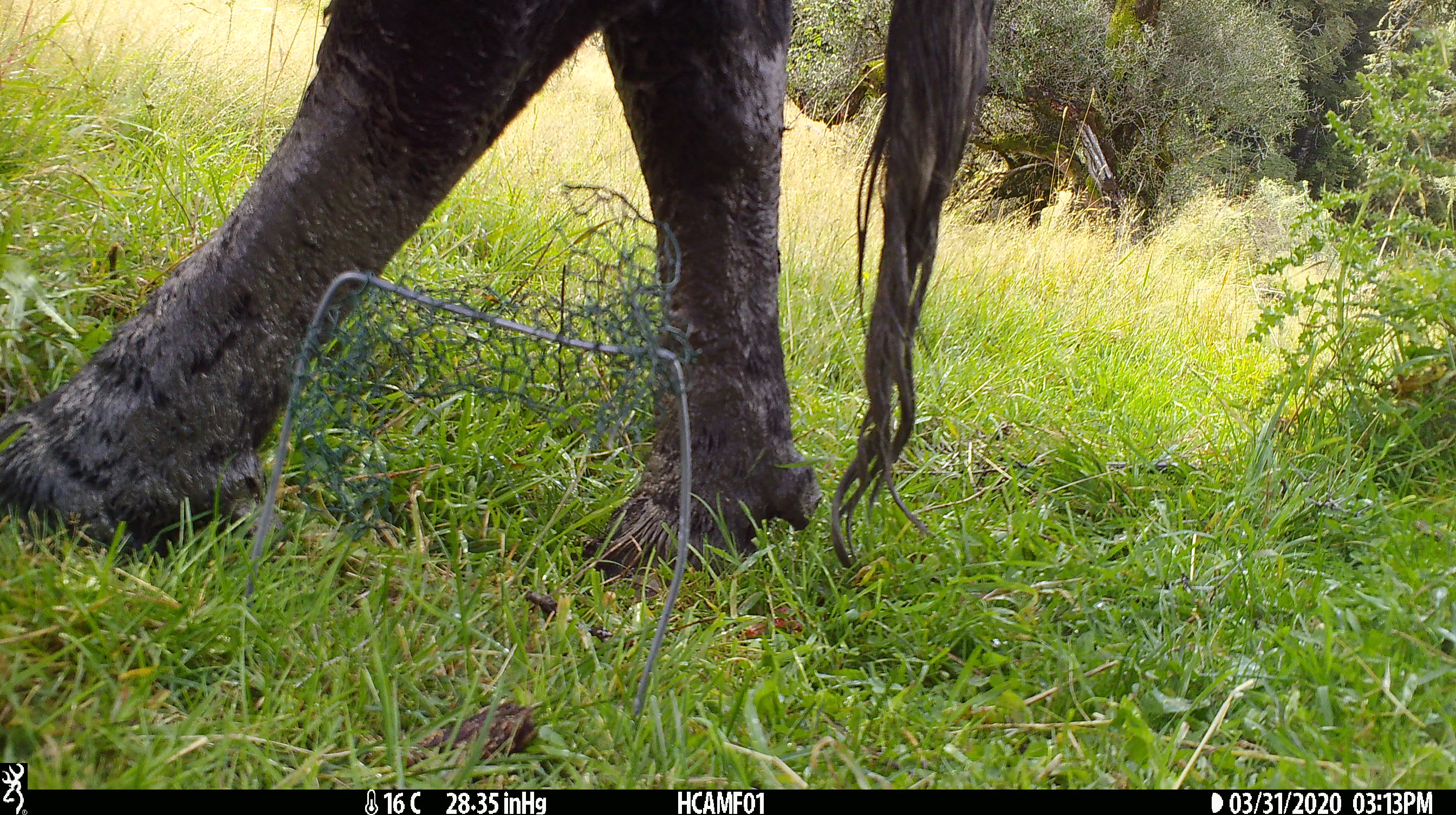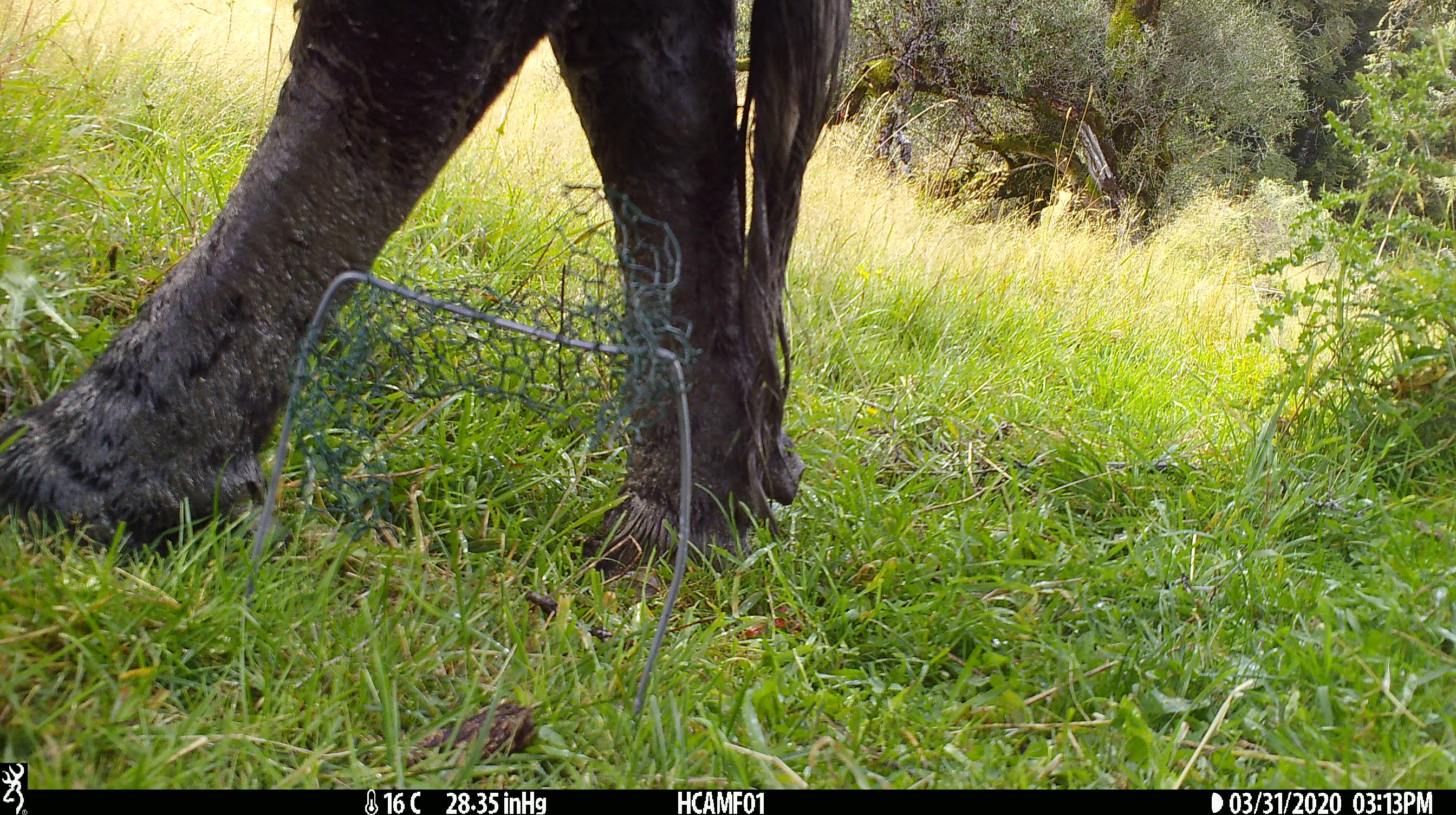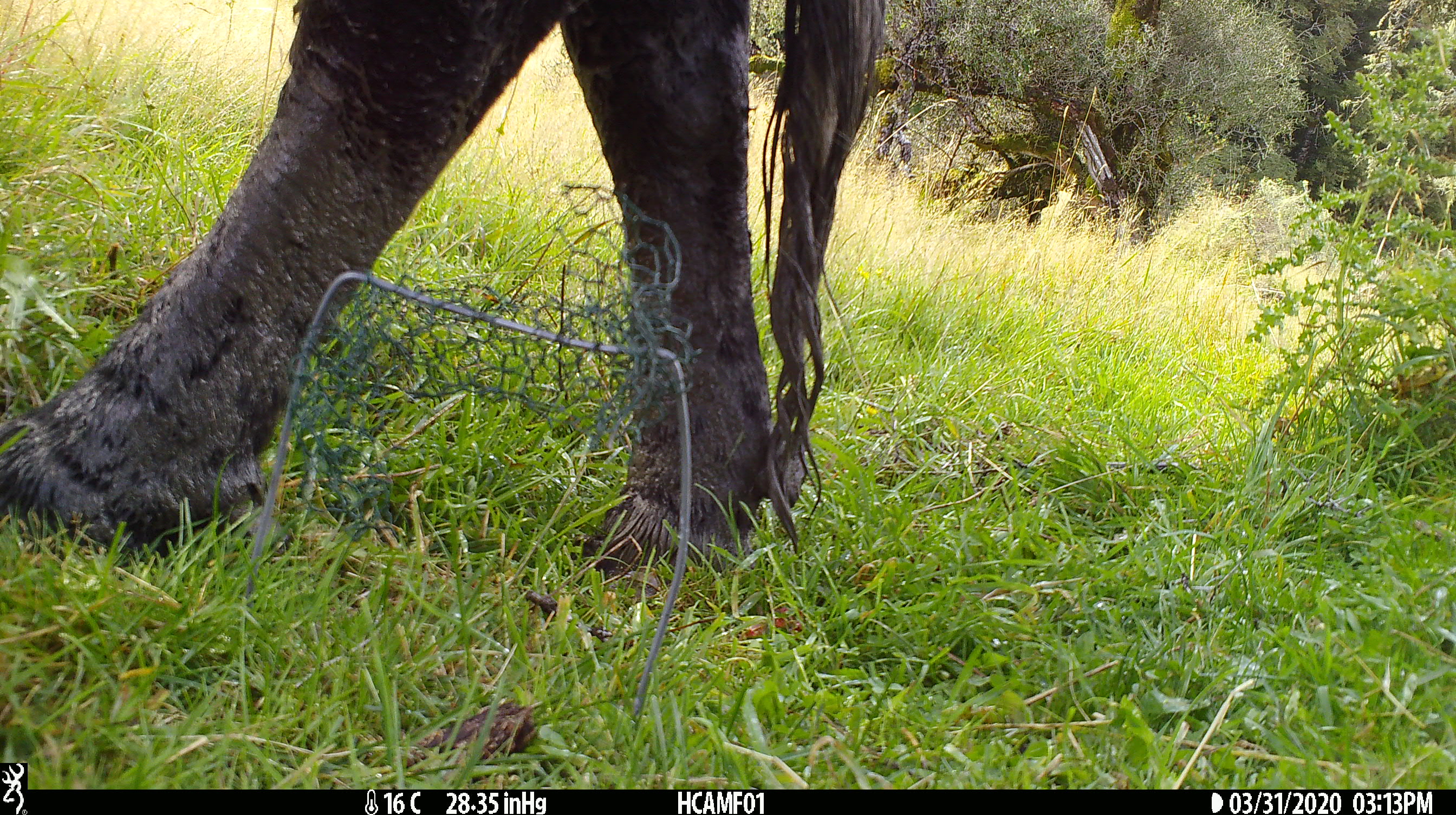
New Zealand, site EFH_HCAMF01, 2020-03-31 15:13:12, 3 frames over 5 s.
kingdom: Animalia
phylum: Chordata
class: Mammalia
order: Artiodactyla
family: Bovidae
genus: Bos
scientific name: Bos taurus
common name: domestic cow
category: cow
Cow (domestic cow) (Bos taurus).